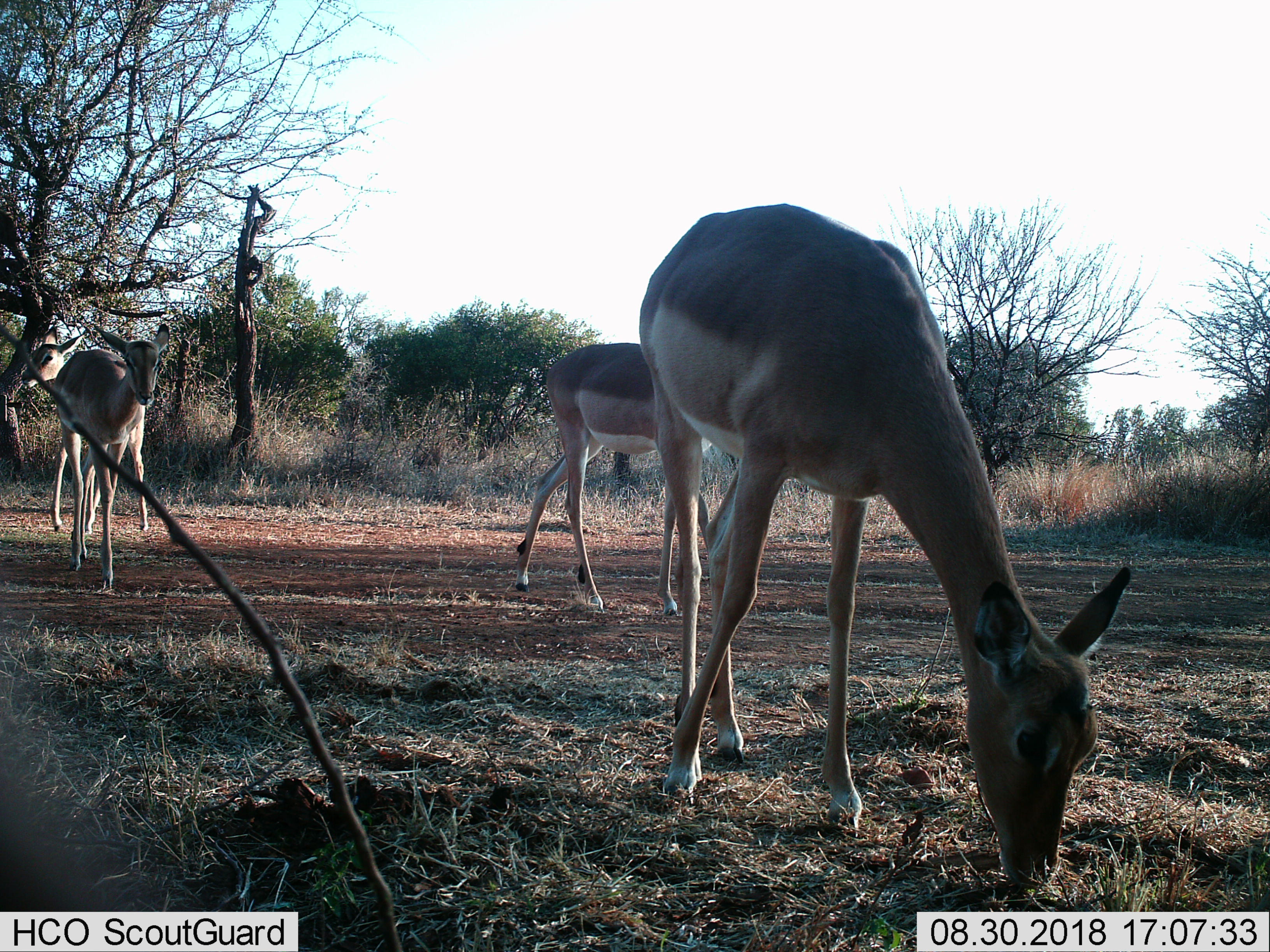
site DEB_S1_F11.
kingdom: Animalia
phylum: Chordata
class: Mammalia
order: Artiodactyla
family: Bovidae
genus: Aepyceros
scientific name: Aepyceros melampus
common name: impala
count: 4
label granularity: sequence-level